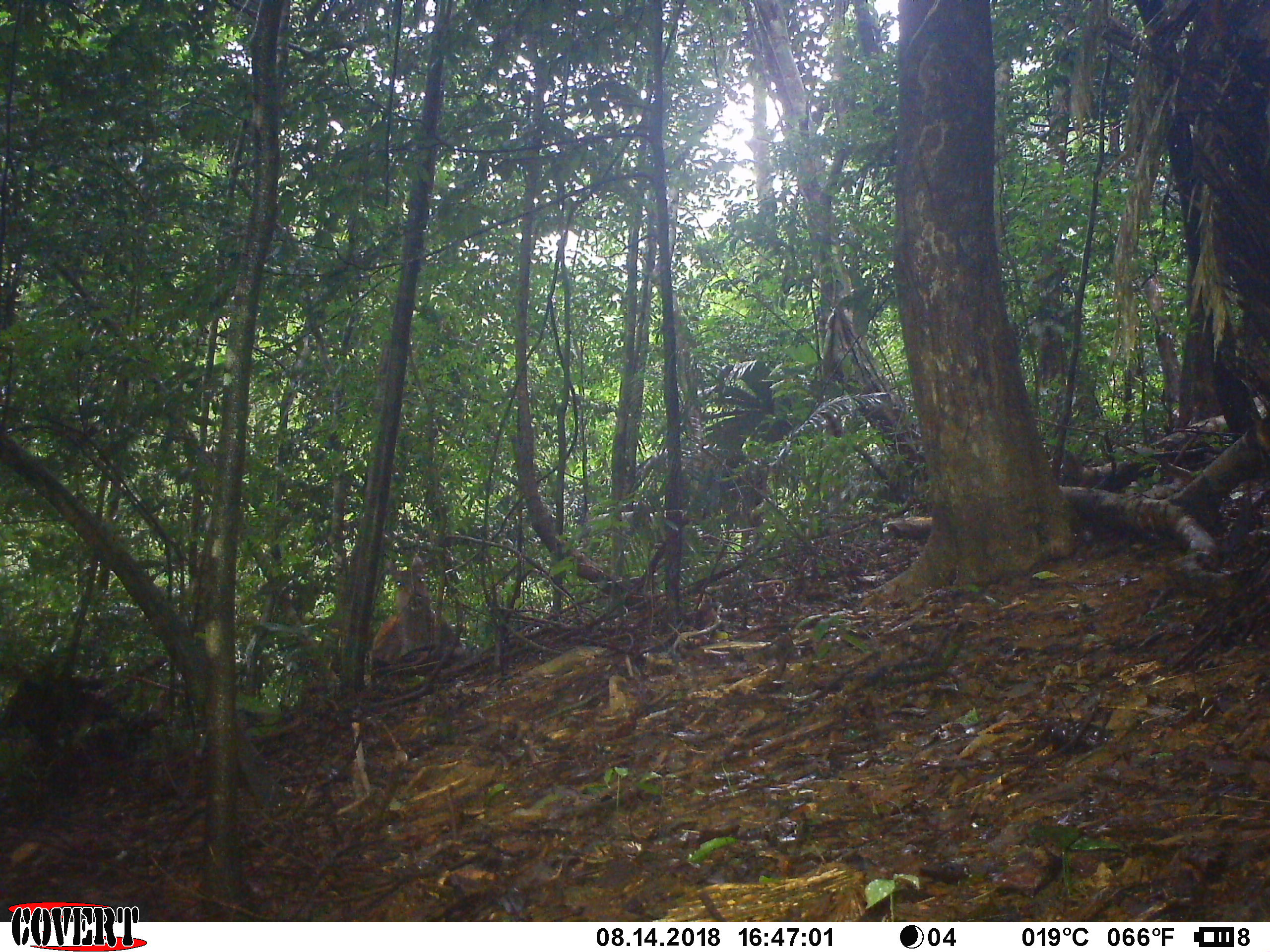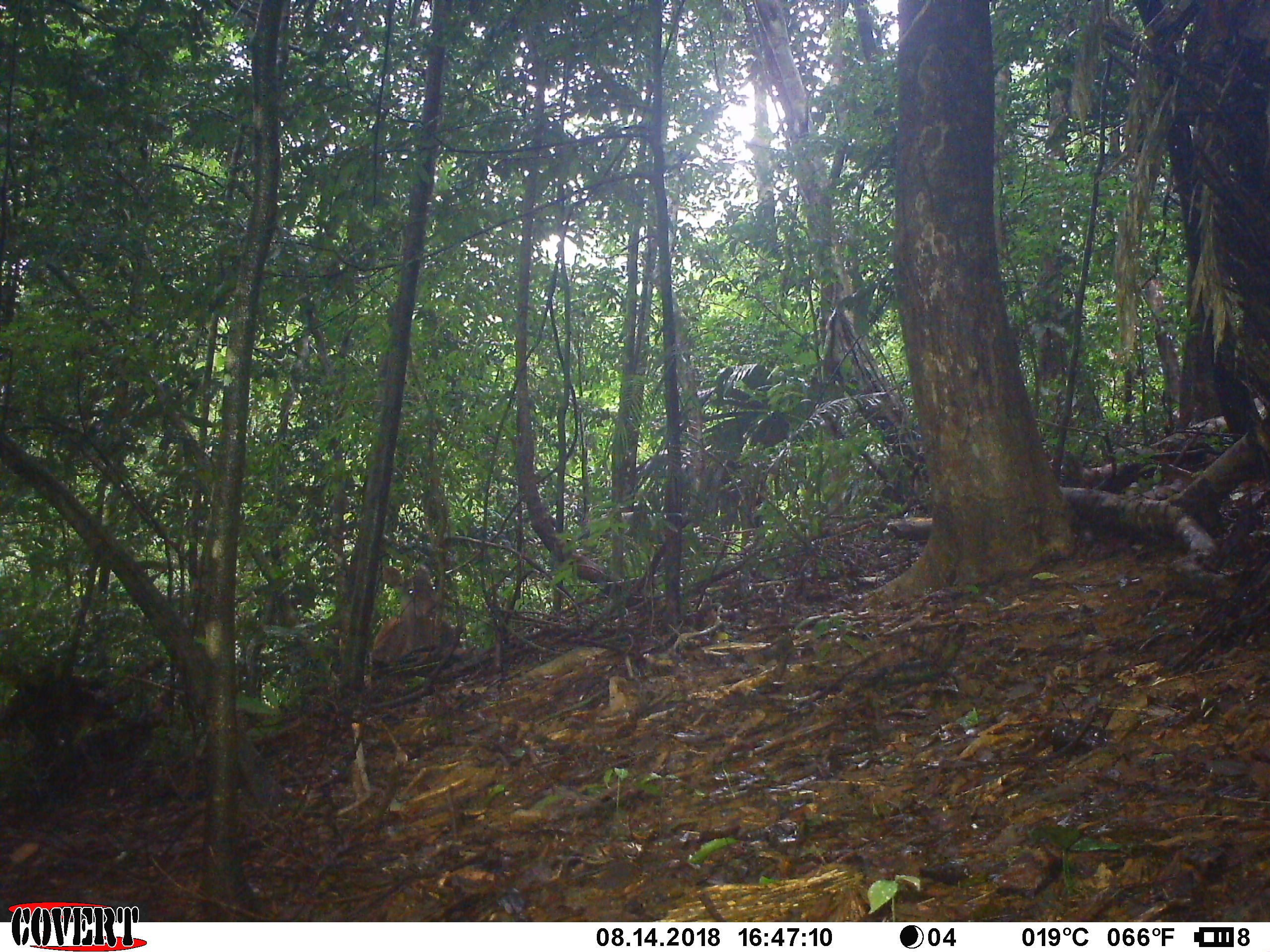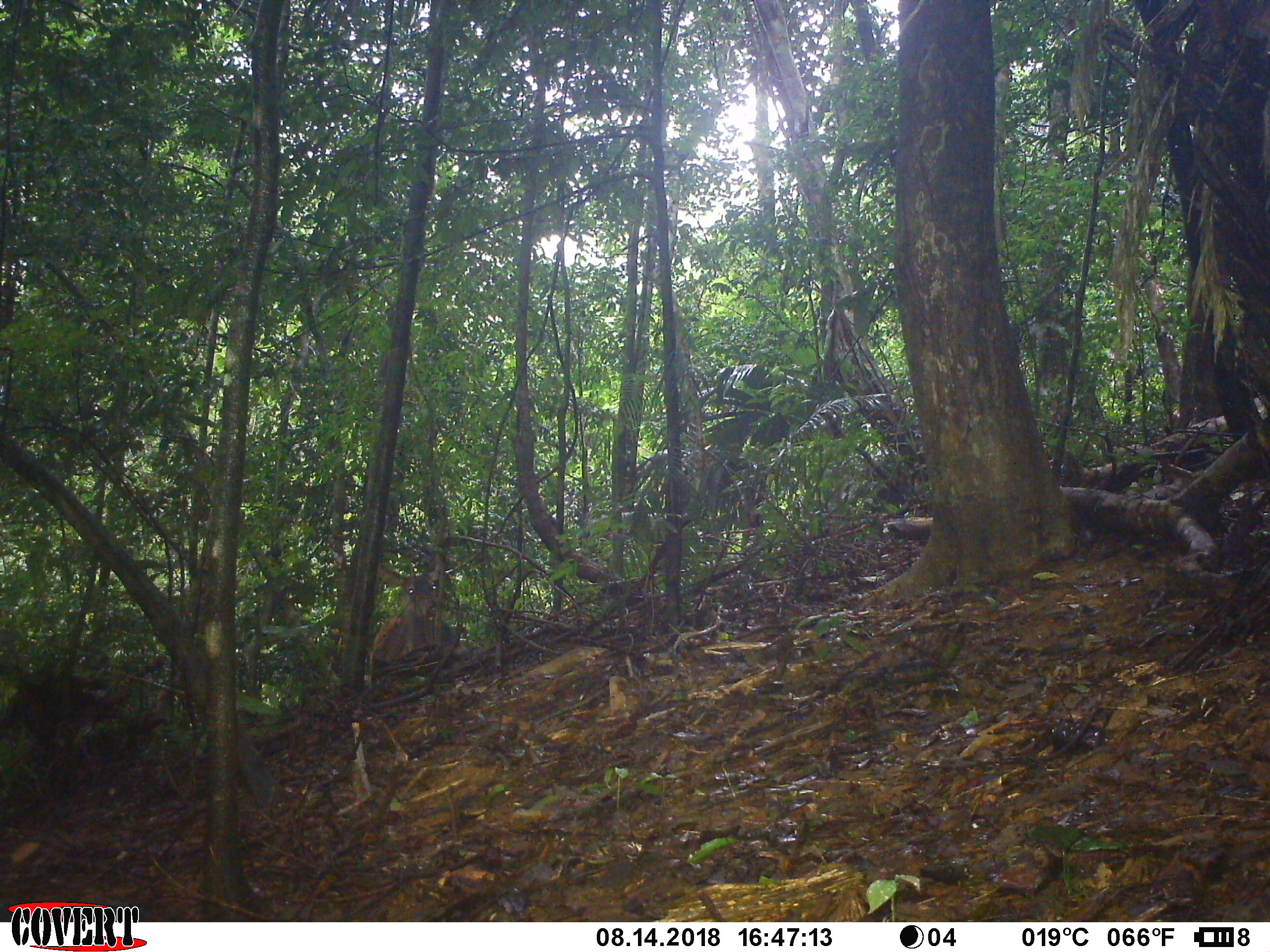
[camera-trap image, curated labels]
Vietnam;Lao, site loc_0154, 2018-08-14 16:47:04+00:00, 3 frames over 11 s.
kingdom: Animalia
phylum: Chordata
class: Mammalia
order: Artiodactyla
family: Cervidae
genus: Rusa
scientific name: Rusa unicolor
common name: sambar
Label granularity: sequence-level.